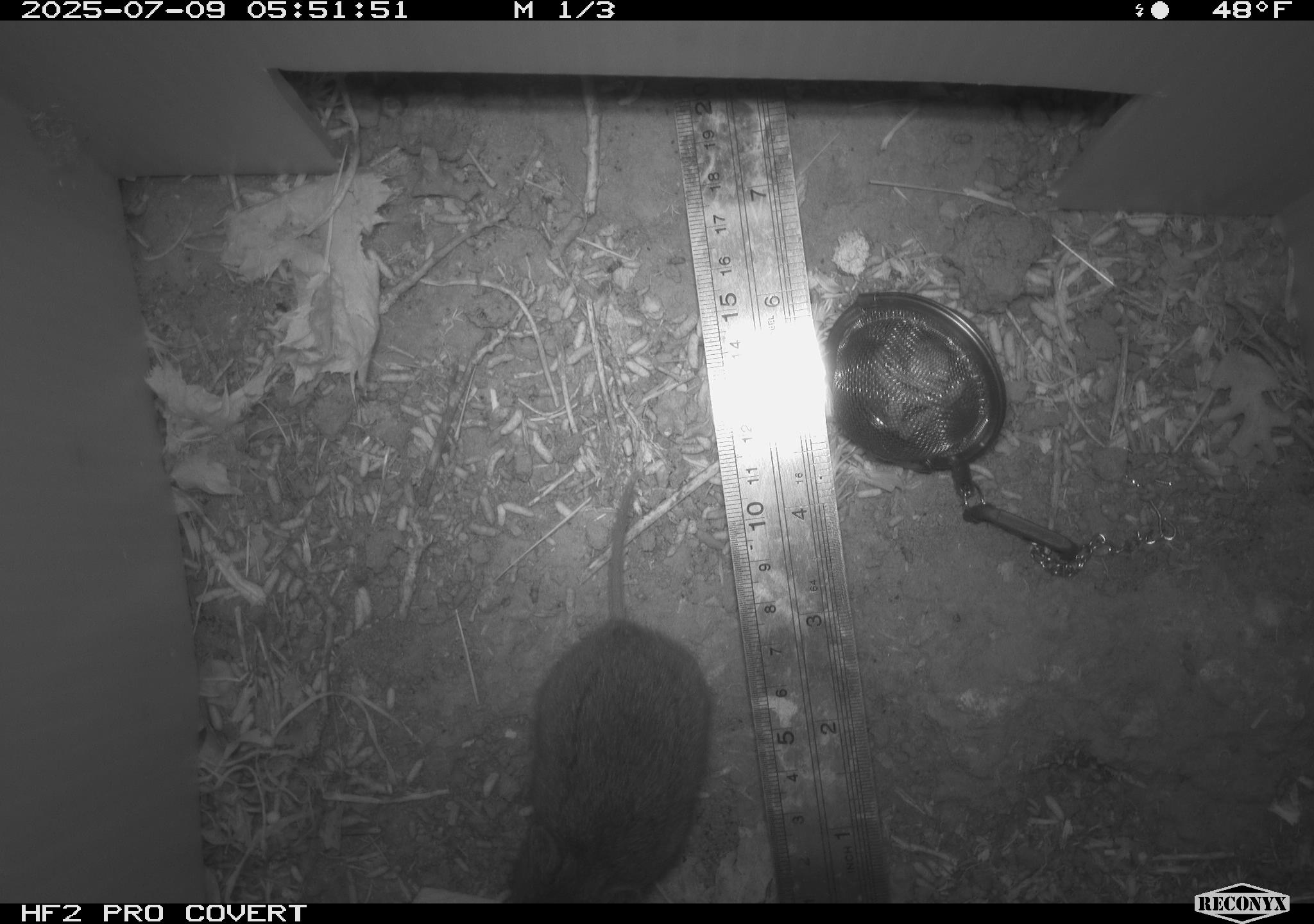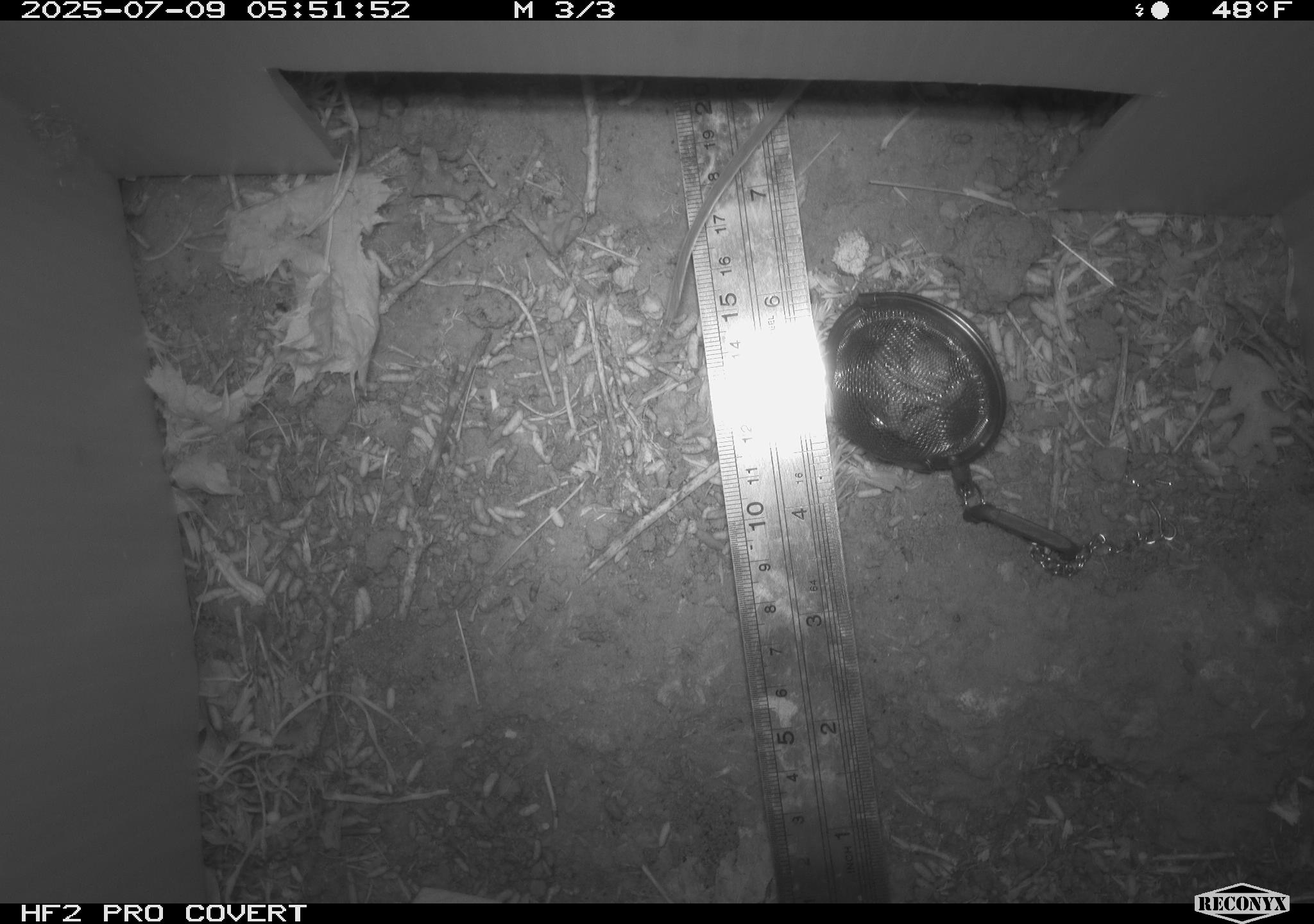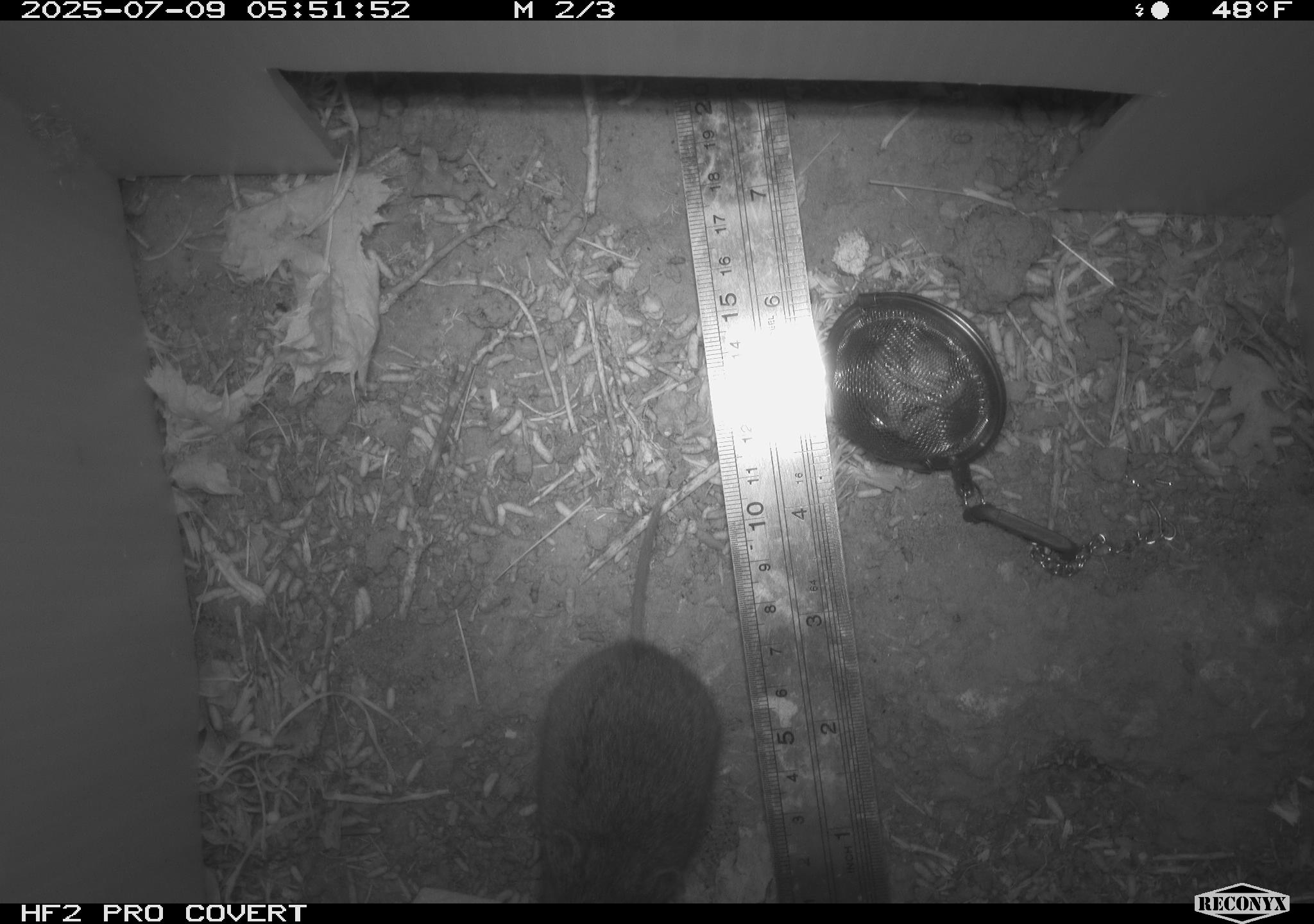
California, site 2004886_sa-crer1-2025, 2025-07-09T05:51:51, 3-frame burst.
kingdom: Animalia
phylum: Chordata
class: Mammalia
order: Rodentia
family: Cricetidae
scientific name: Arvicolinae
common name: voles, lemmings, and muskrats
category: arvicolinae subfamily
Arvicolinae subfamily (voles, lemmings, and muskrats) (Arvicolinae).